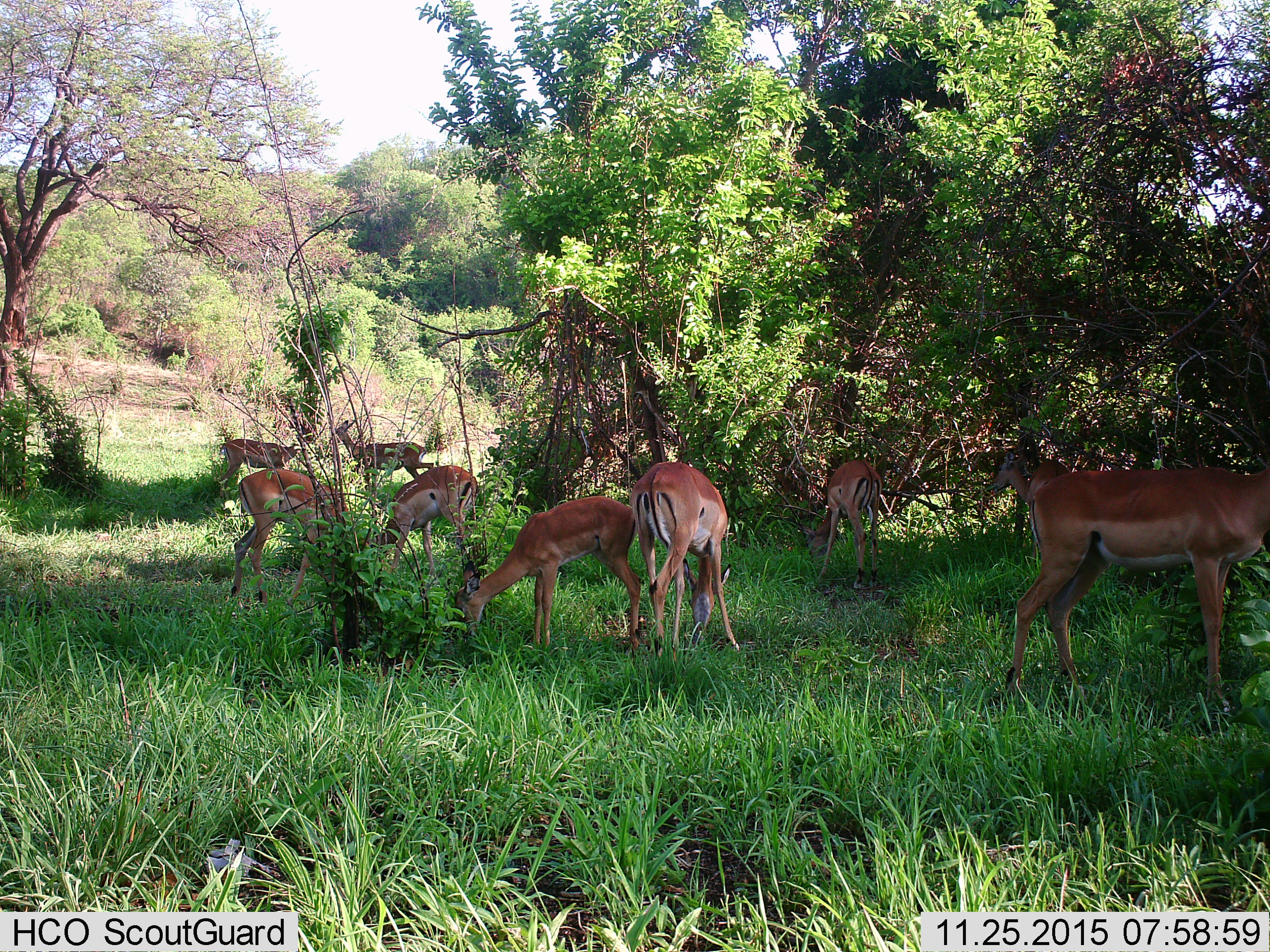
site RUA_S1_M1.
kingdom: Animalia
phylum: Chordata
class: Mammalia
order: Artiodactyla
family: Bovidae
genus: Aepyceros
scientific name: Aepyceros melampus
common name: impala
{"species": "impala (Aepyceros melampus)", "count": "9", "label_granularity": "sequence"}